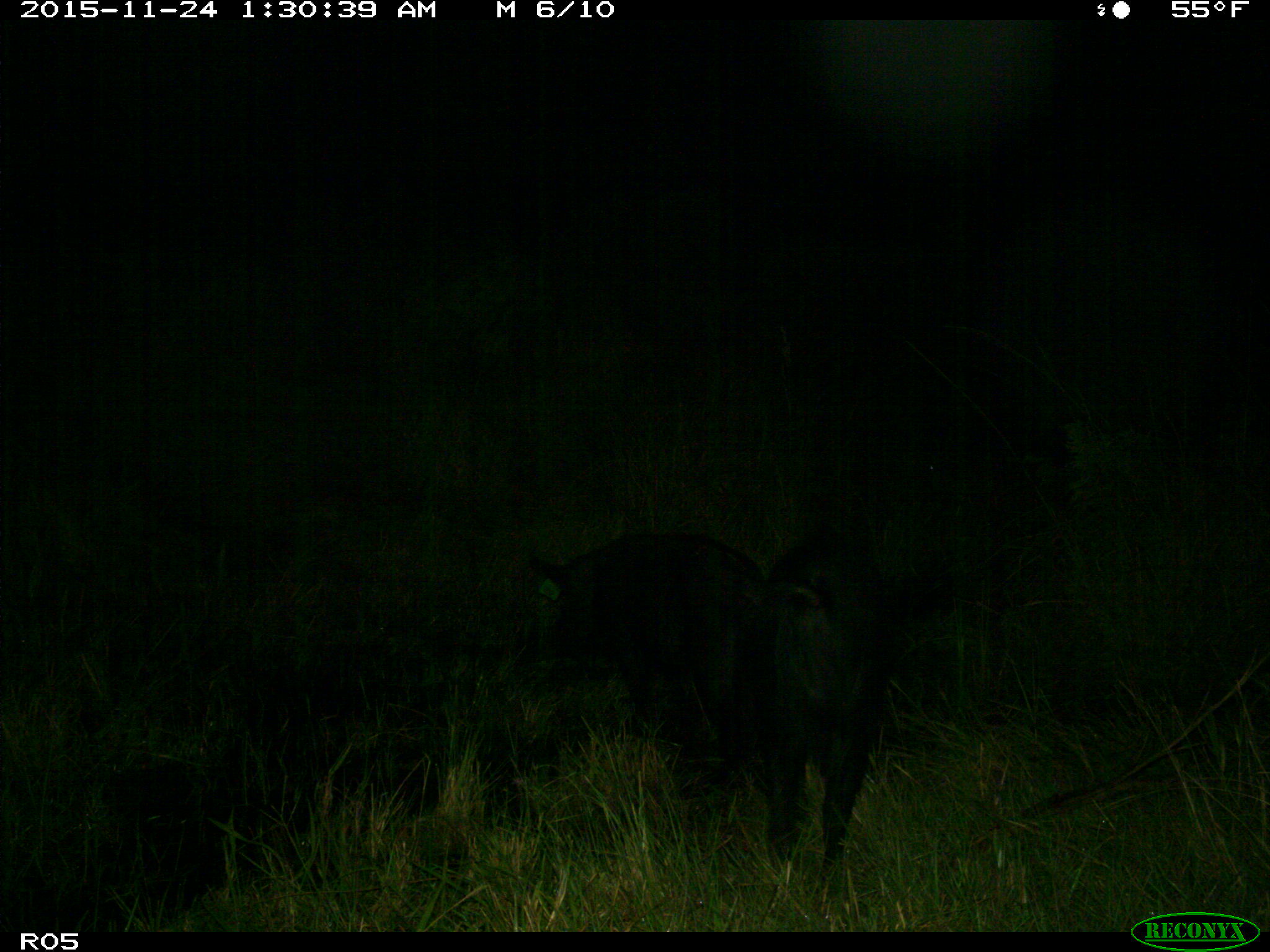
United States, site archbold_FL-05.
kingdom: Animalia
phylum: Chordata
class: Mammalia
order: Artiodactyla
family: Suidae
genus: Sus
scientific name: Sus scrofa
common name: wild boar